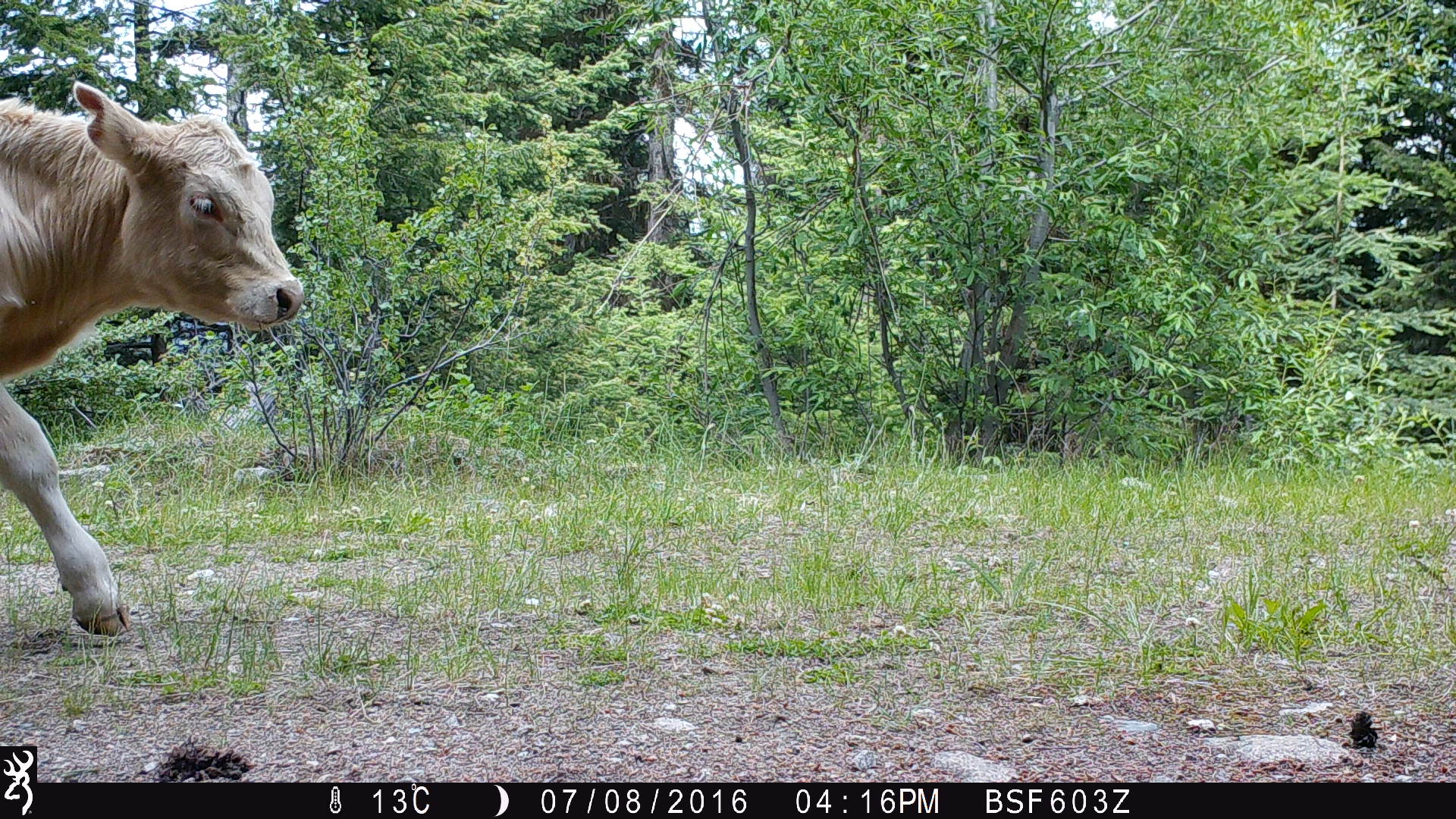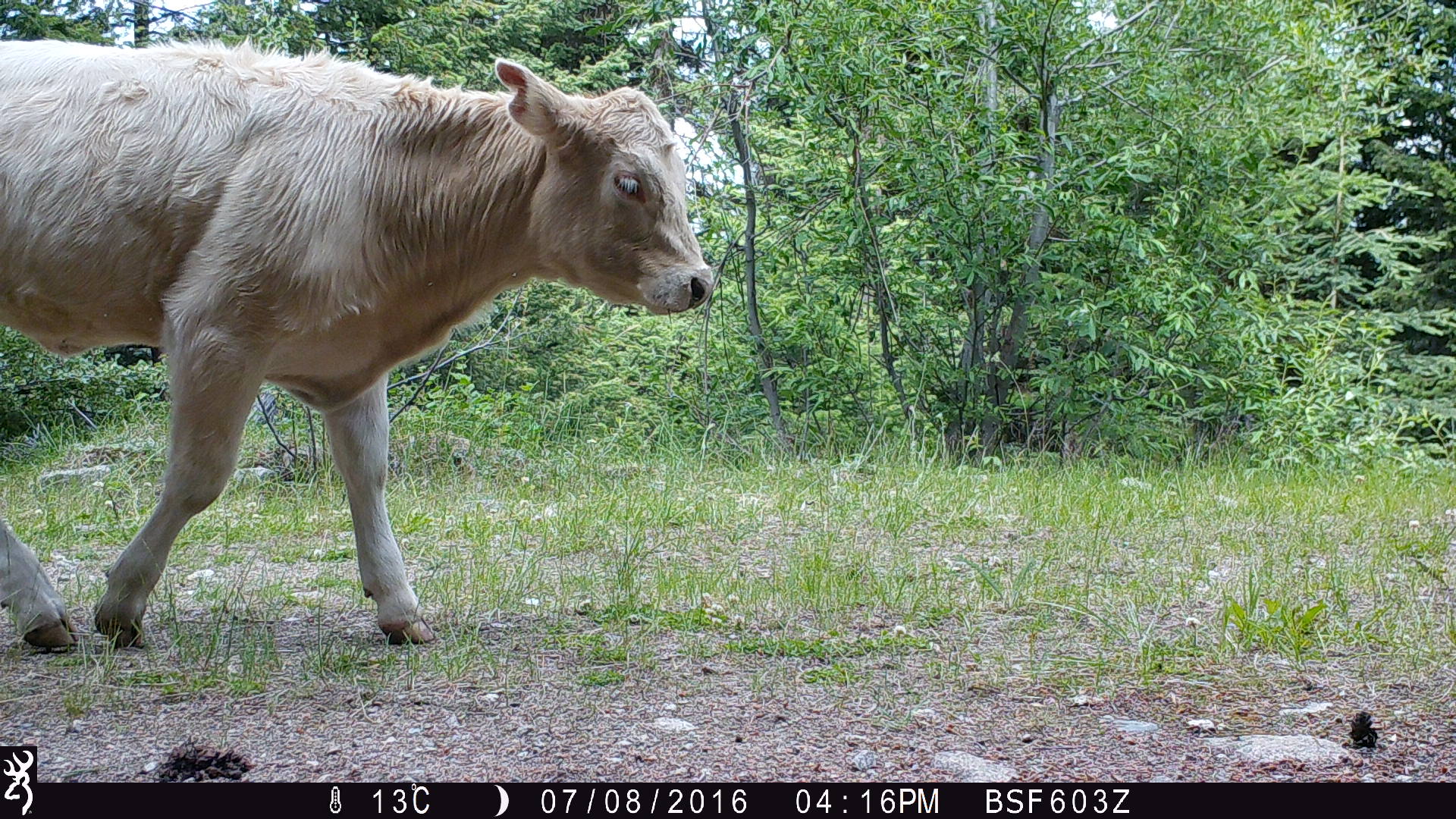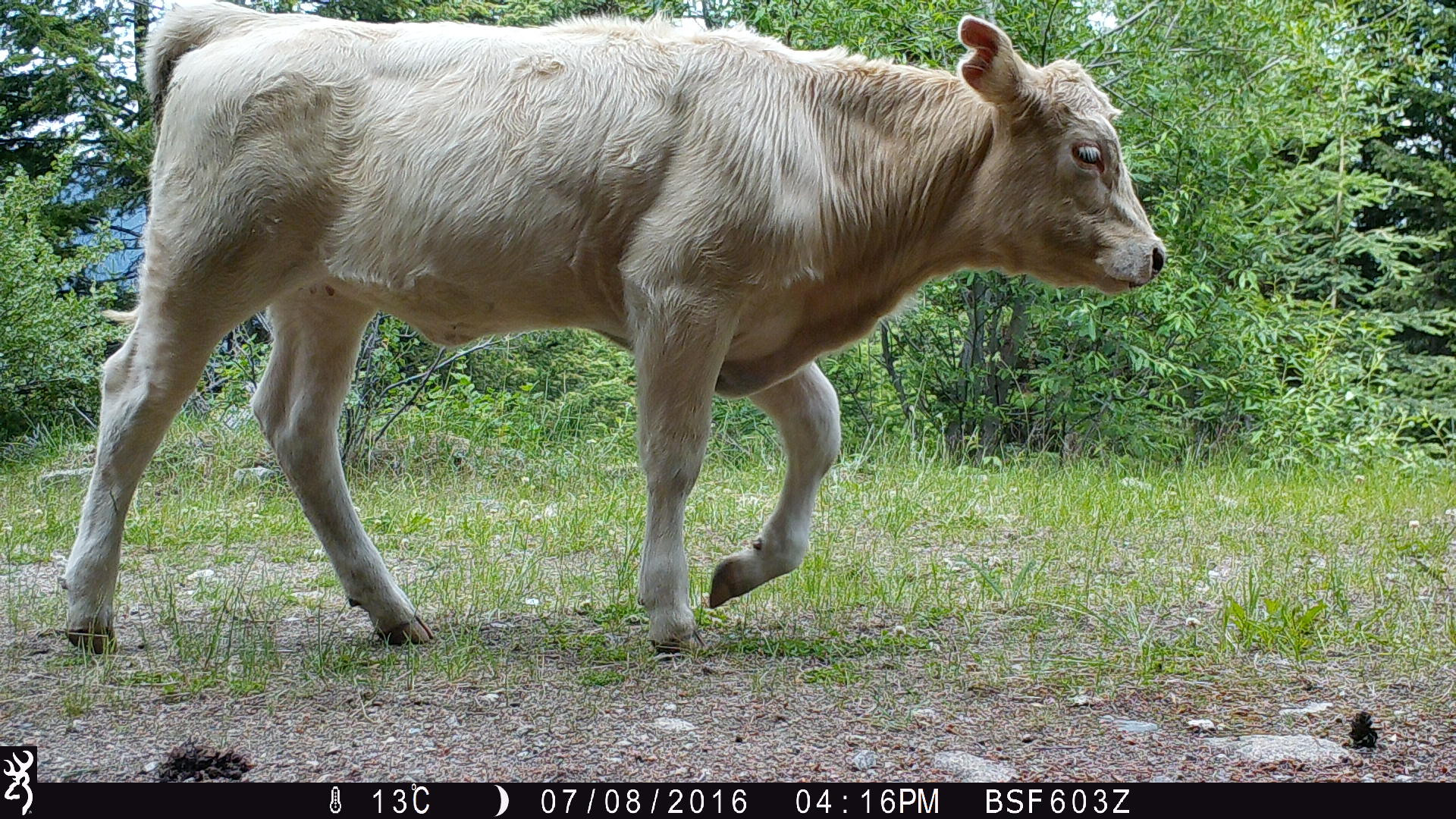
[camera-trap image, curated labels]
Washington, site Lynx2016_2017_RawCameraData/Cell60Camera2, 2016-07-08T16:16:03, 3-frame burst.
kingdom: Animalia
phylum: Chordata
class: Mammalia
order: Artiodactyla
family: Bovidae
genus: Bos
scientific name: Bos taurus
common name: domestic cattle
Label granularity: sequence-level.